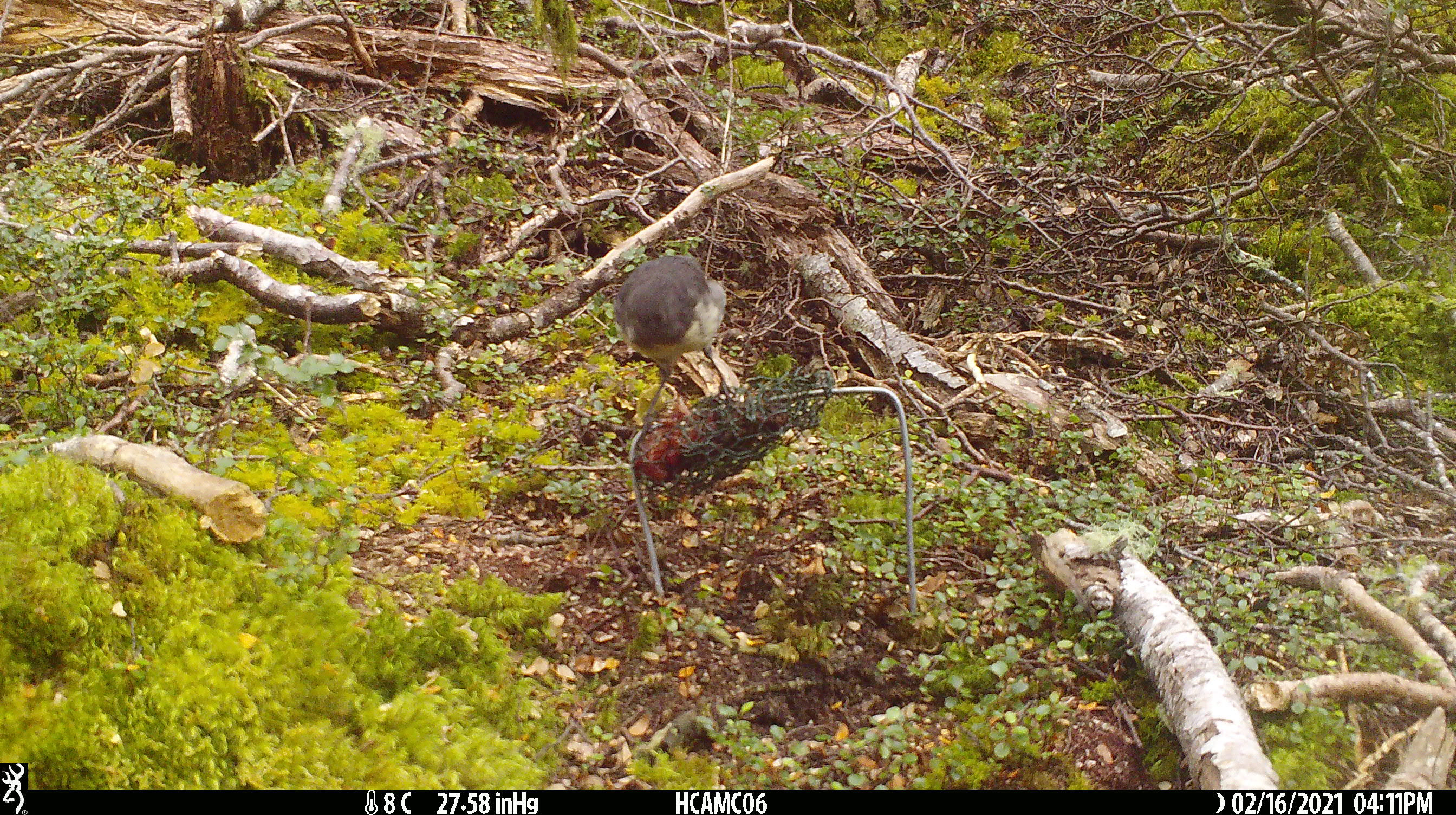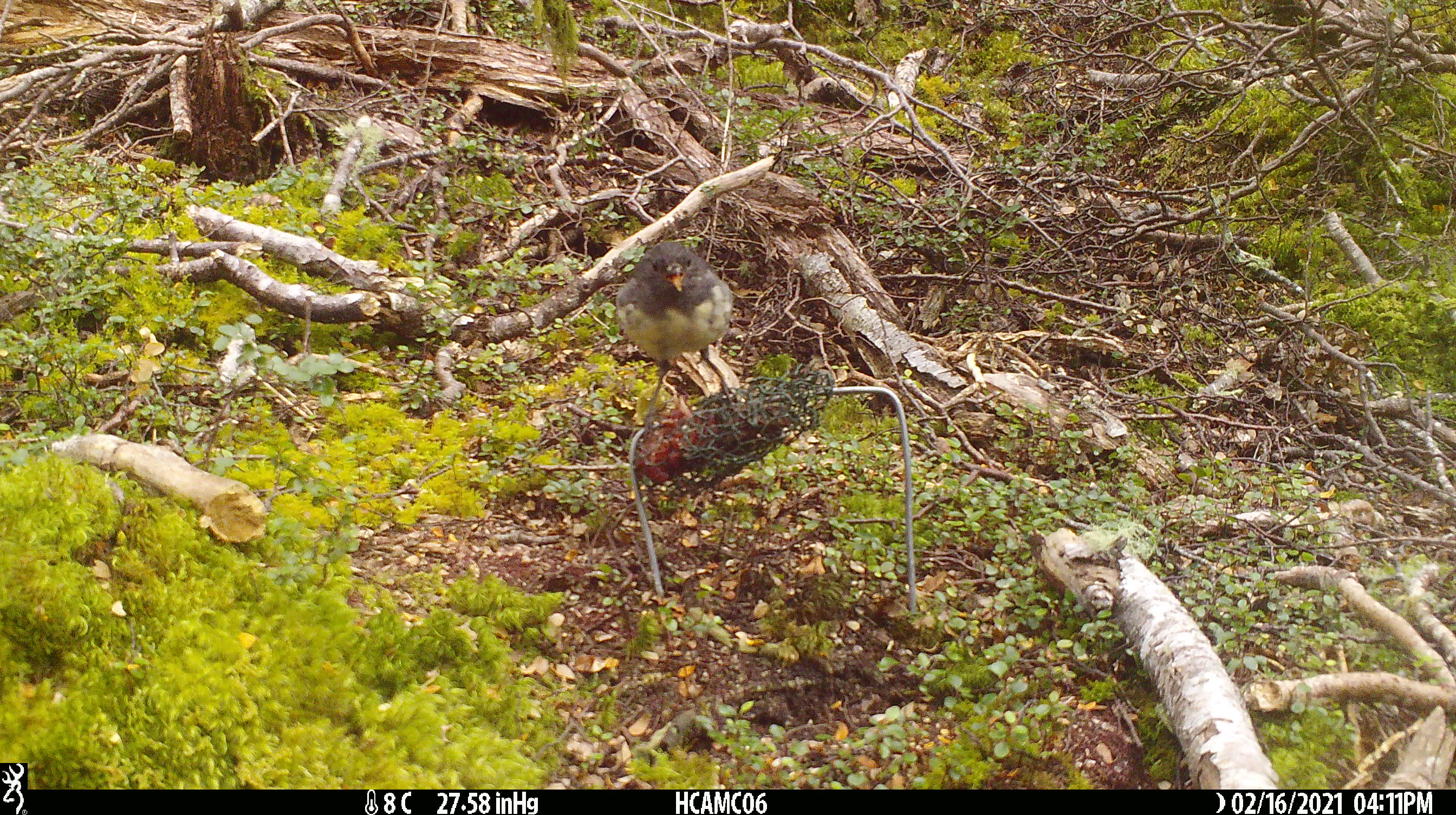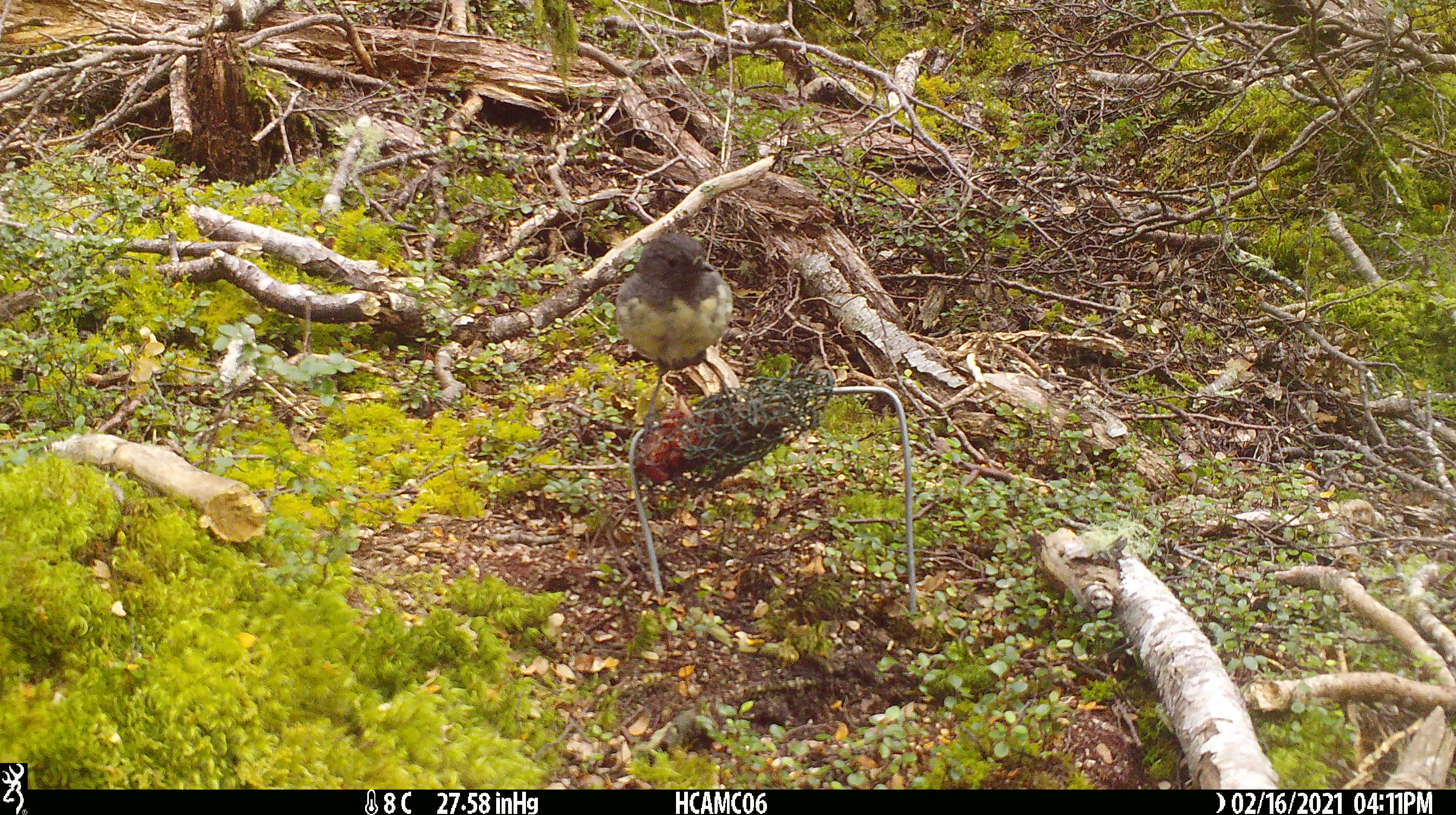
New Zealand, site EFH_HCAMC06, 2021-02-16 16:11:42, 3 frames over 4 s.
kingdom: Animalia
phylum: Chordata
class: Aves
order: Passeriformes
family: Petroicidae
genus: Petroica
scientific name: Petroica australis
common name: new zealand robin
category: robin